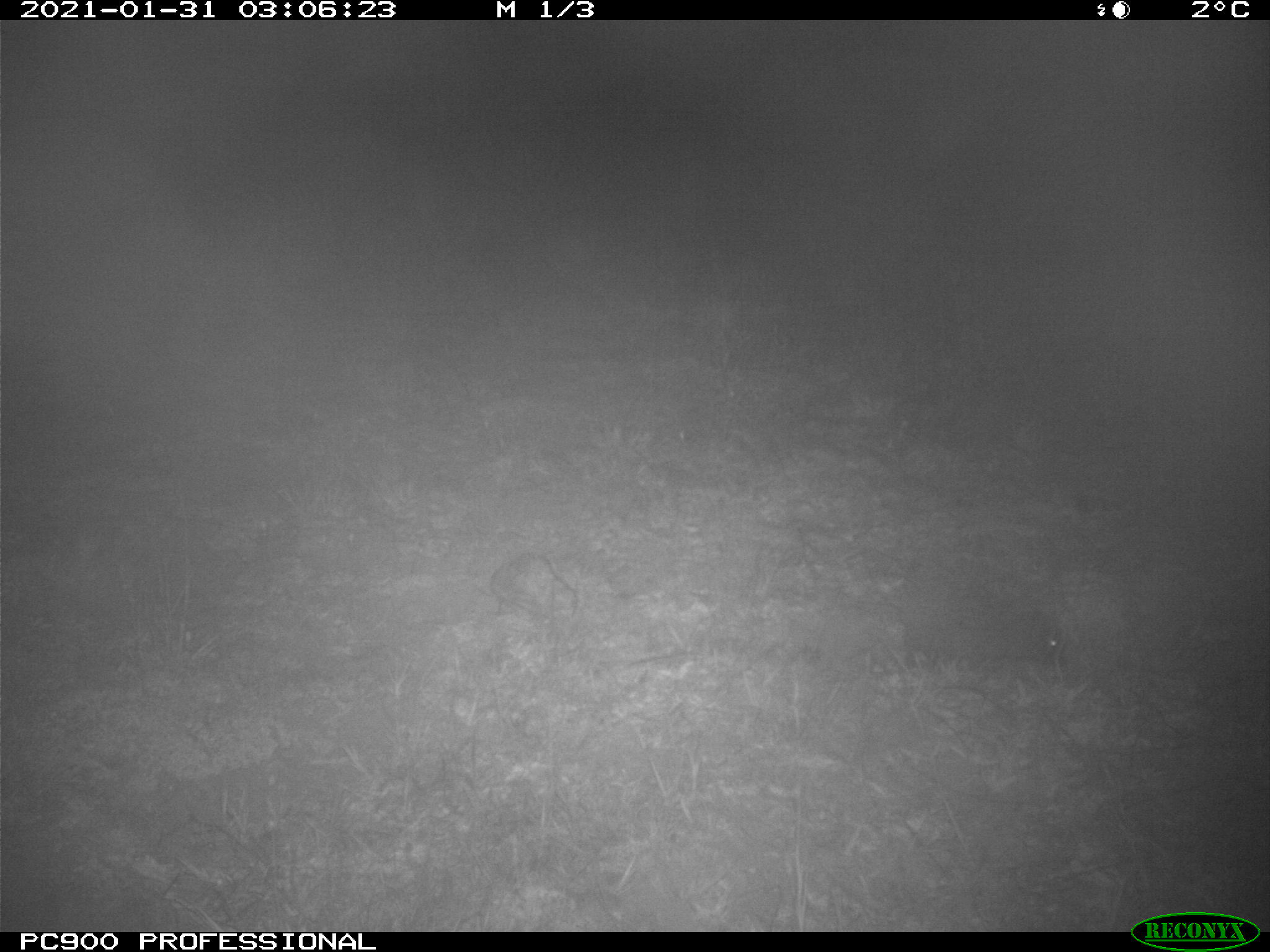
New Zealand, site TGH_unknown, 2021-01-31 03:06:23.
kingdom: Animalia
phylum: Chordata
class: Mammalia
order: Eulipotyphla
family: Erinaceidae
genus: Erinaceus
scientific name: Erinaceus europaeus europaeus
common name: european hedgehog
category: hedgehog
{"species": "hedgehog (european hedgehog) (Erinaceus europaeus europaeus)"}